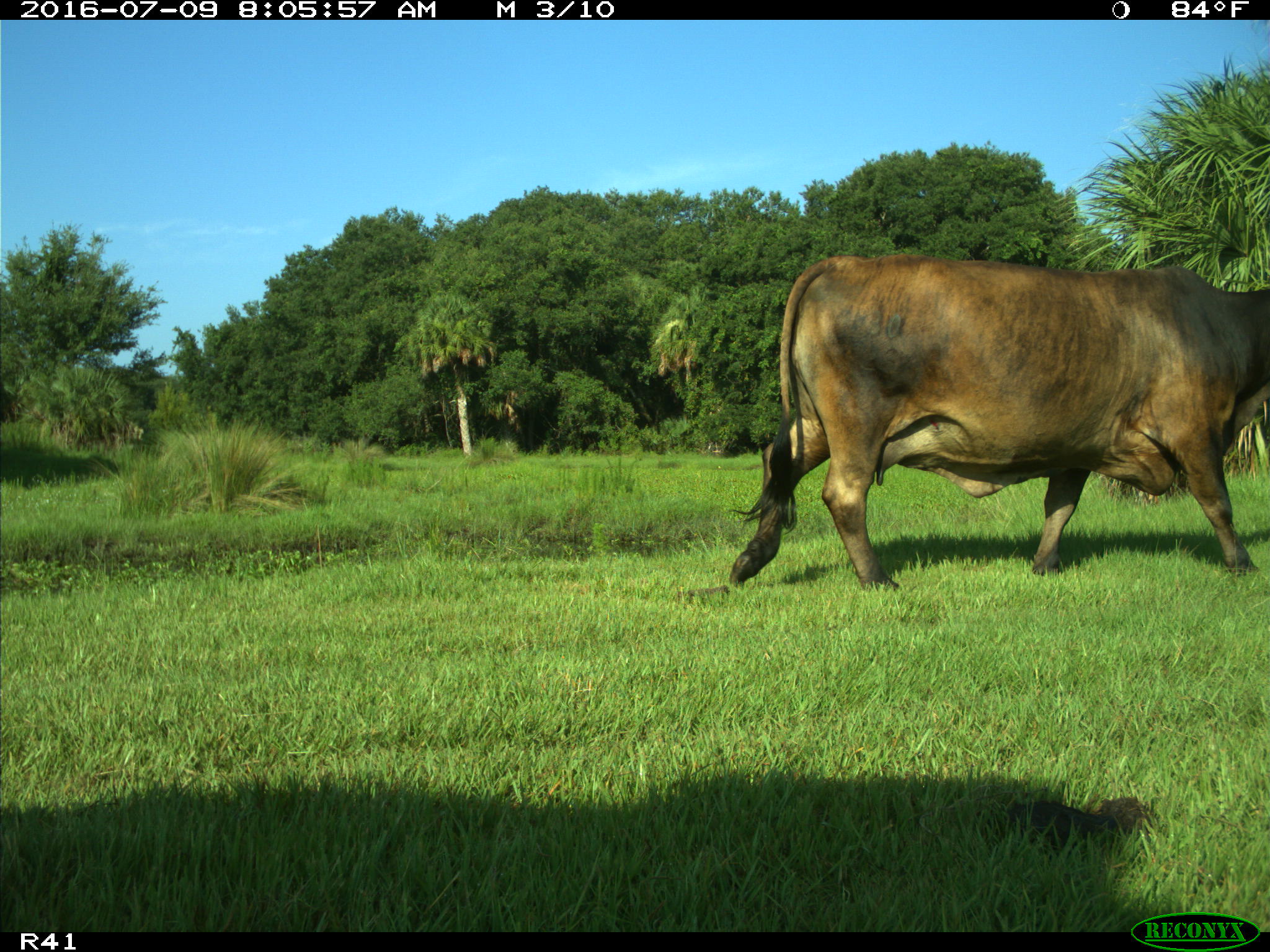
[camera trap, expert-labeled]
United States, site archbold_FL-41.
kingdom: Animalia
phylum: Chordata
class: Mammalia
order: Artiodactyla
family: Bovidae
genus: Bos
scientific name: Bos taurus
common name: domestic cow